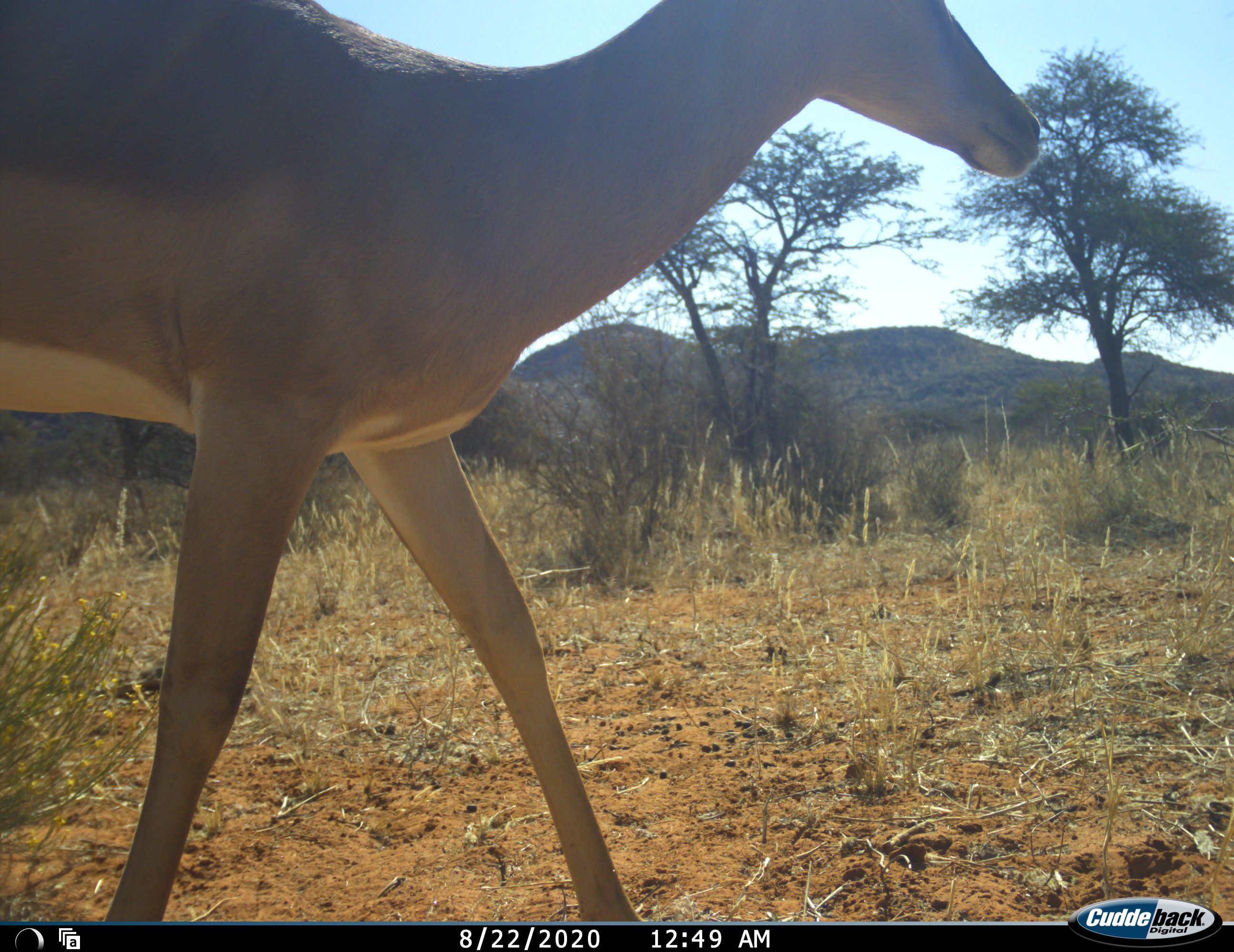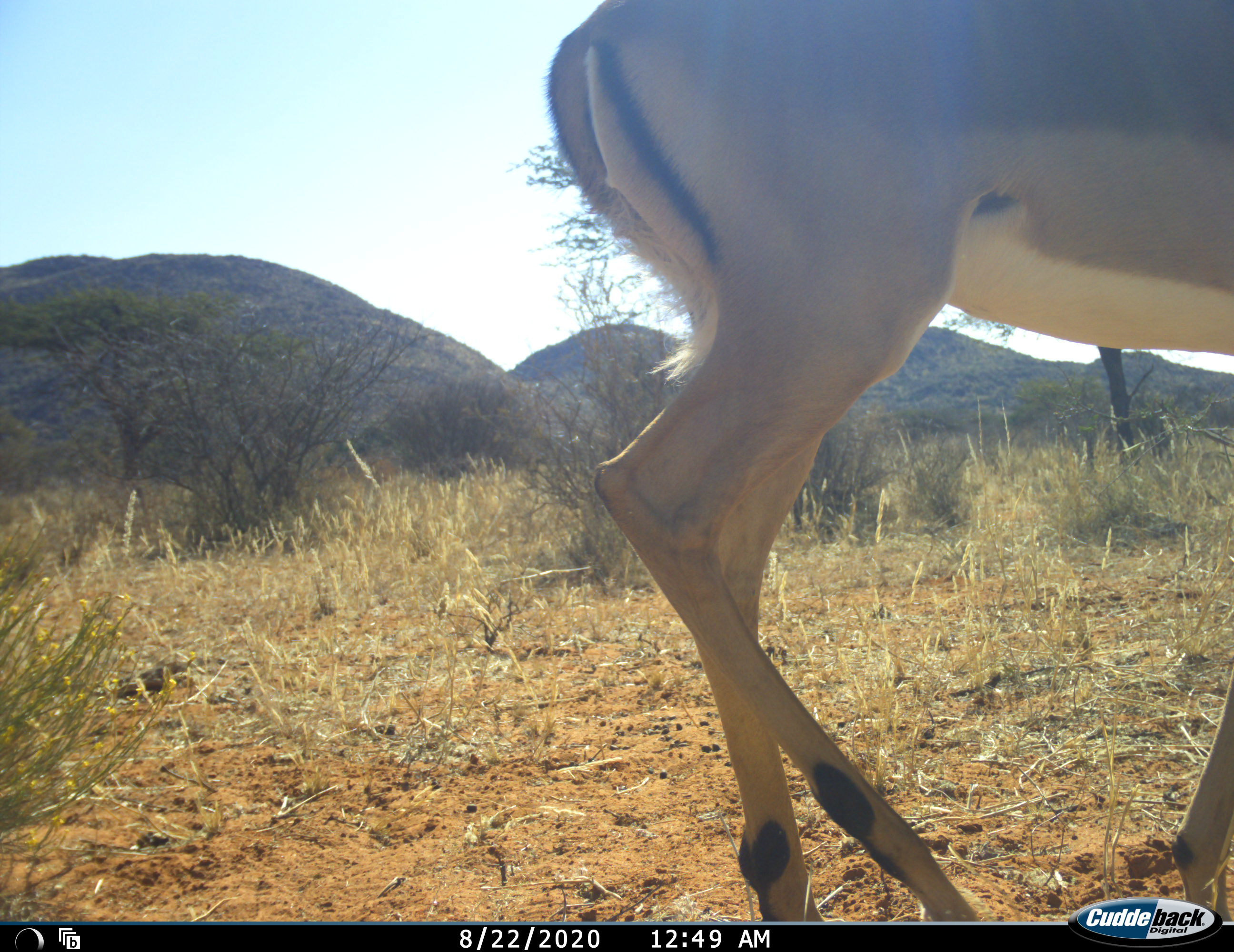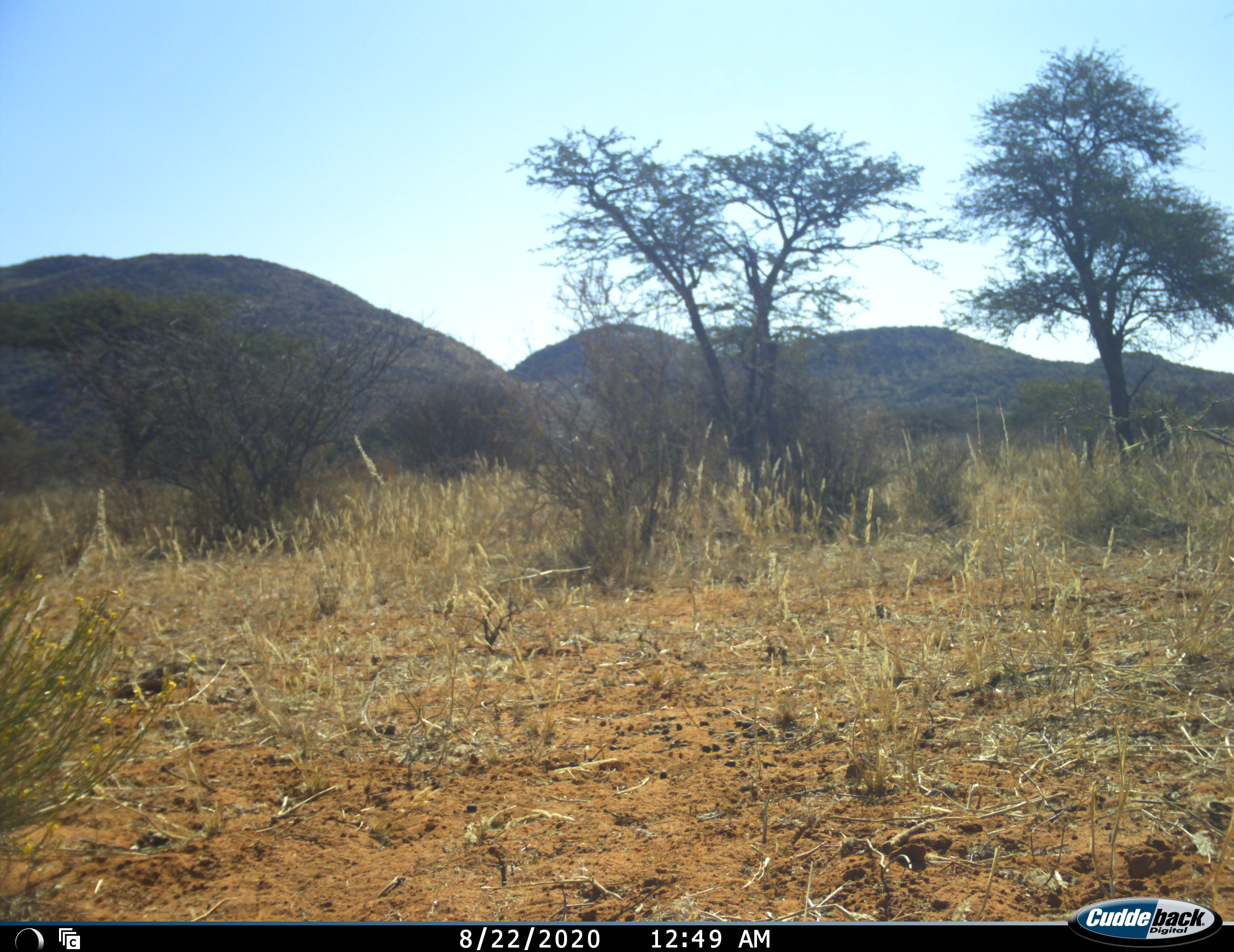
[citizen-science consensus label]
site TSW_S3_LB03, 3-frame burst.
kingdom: Animalia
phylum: Chordata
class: Mammalia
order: Artiodactyla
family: Bovidae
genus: Aepyceros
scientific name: Aepyceros melampus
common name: impala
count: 1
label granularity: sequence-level